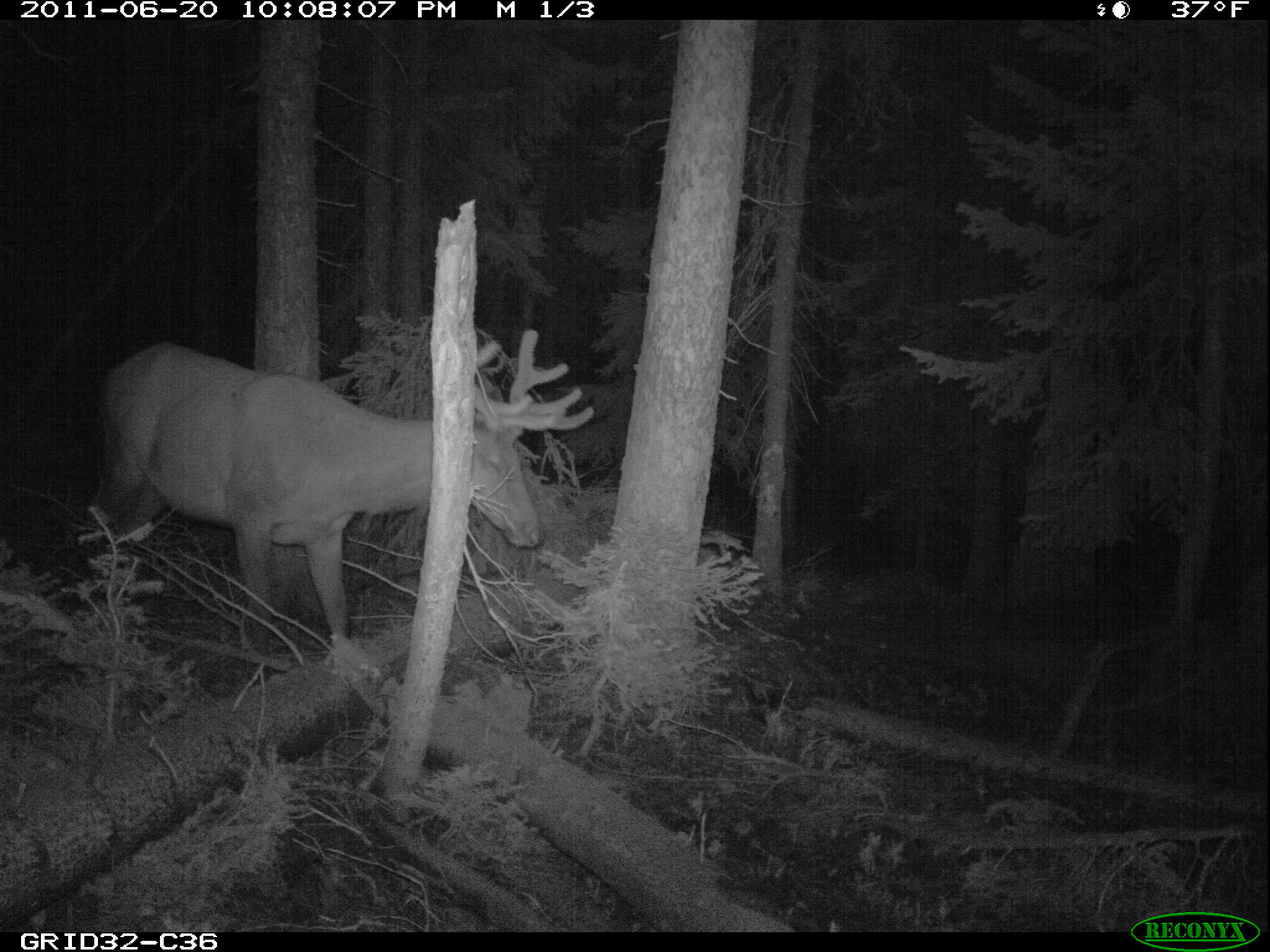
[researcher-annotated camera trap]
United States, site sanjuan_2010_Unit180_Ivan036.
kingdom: Animalia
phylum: Chordata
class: Mammalia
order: Artiodactyla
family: Cervidae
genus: Cervus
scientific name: Cervus elaphus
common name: red deer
Cervus elaphus (red deer).